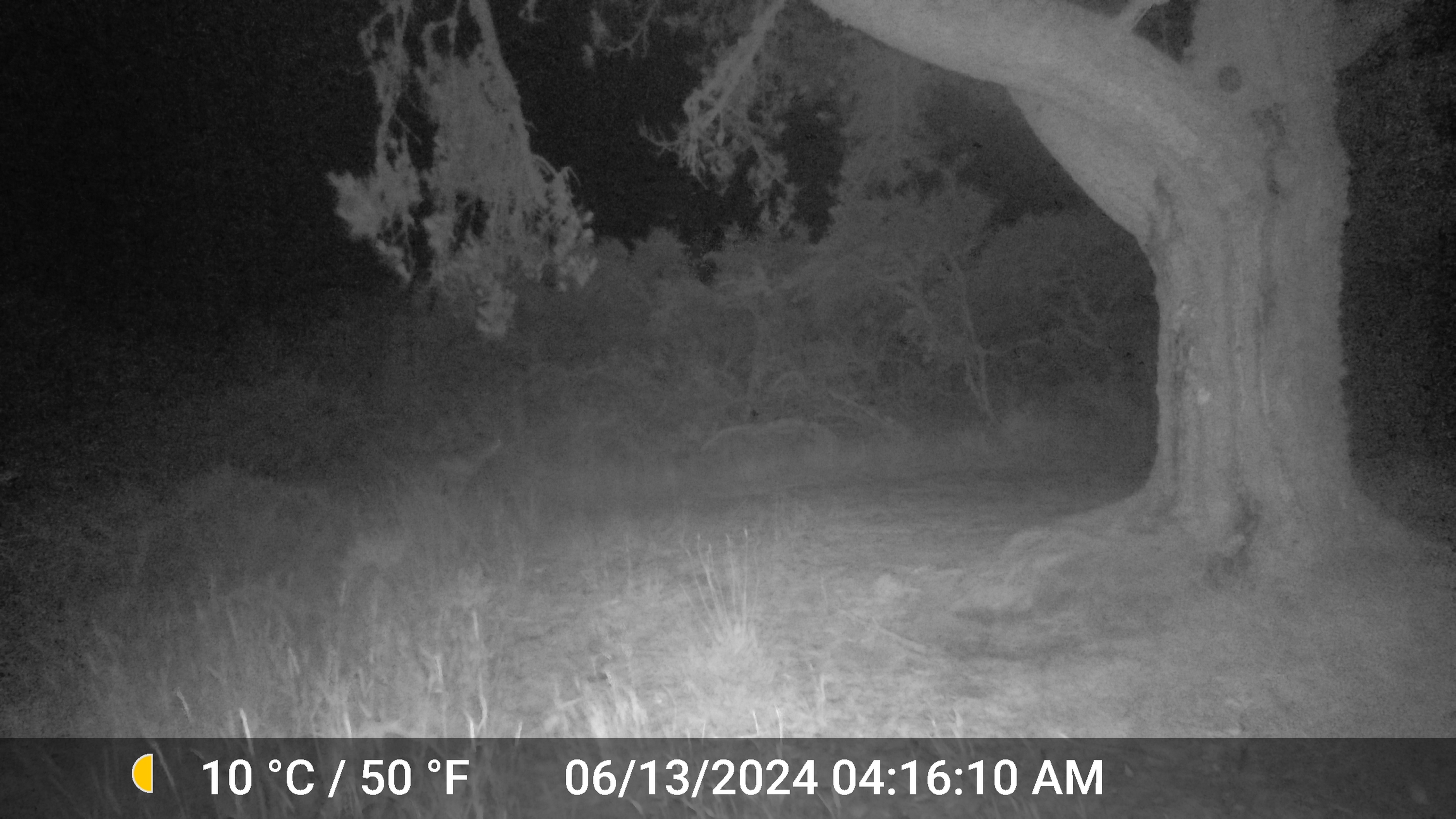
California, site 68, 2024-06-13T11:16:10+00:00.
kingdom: Animalia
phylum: Chordata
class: Mammalia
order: Artiodactyla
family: Cervidae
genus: Odocoileus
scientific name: Odocoileus hemionus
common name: mule deer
Mule deer (Odocoileus hemionus).